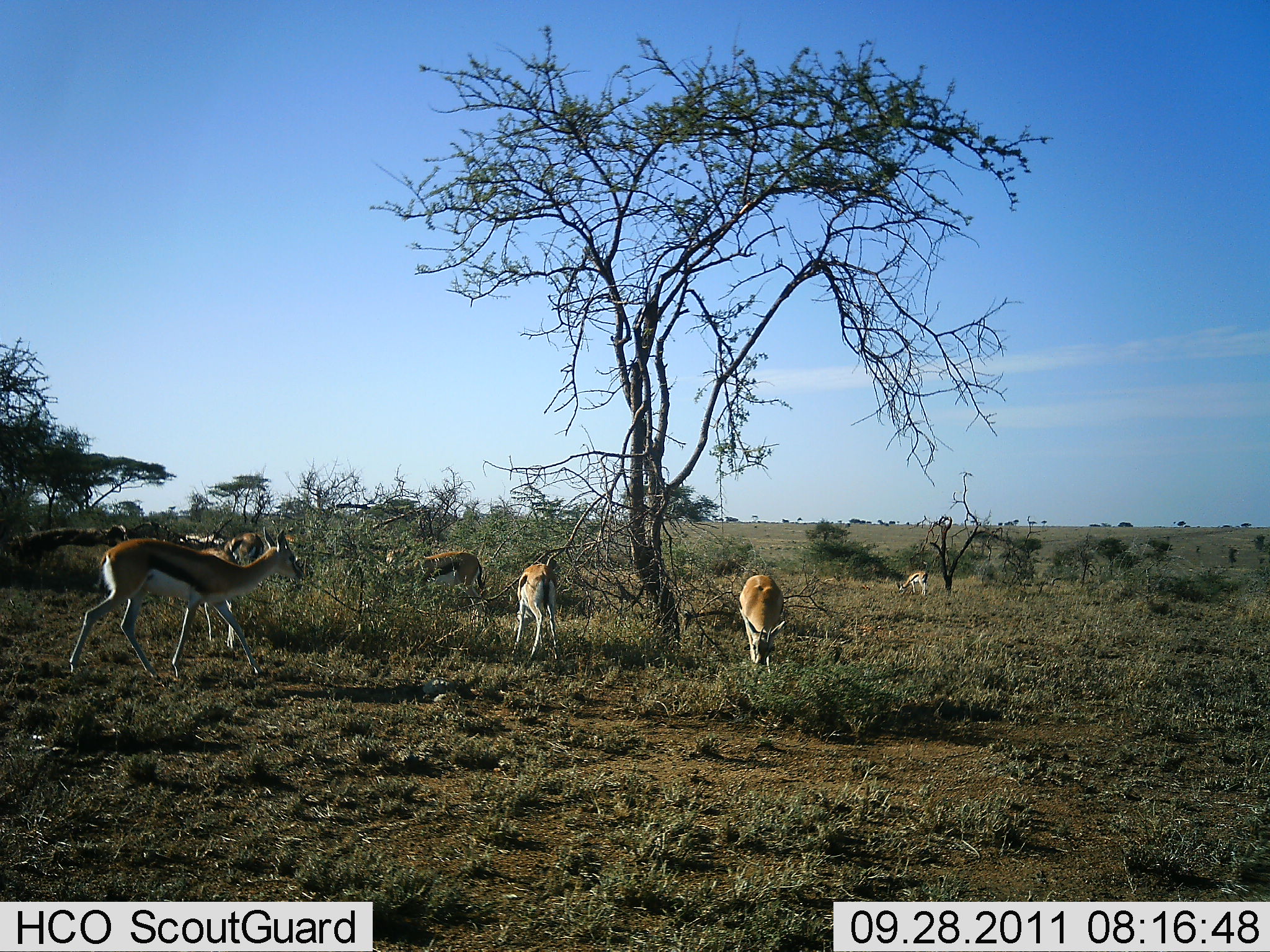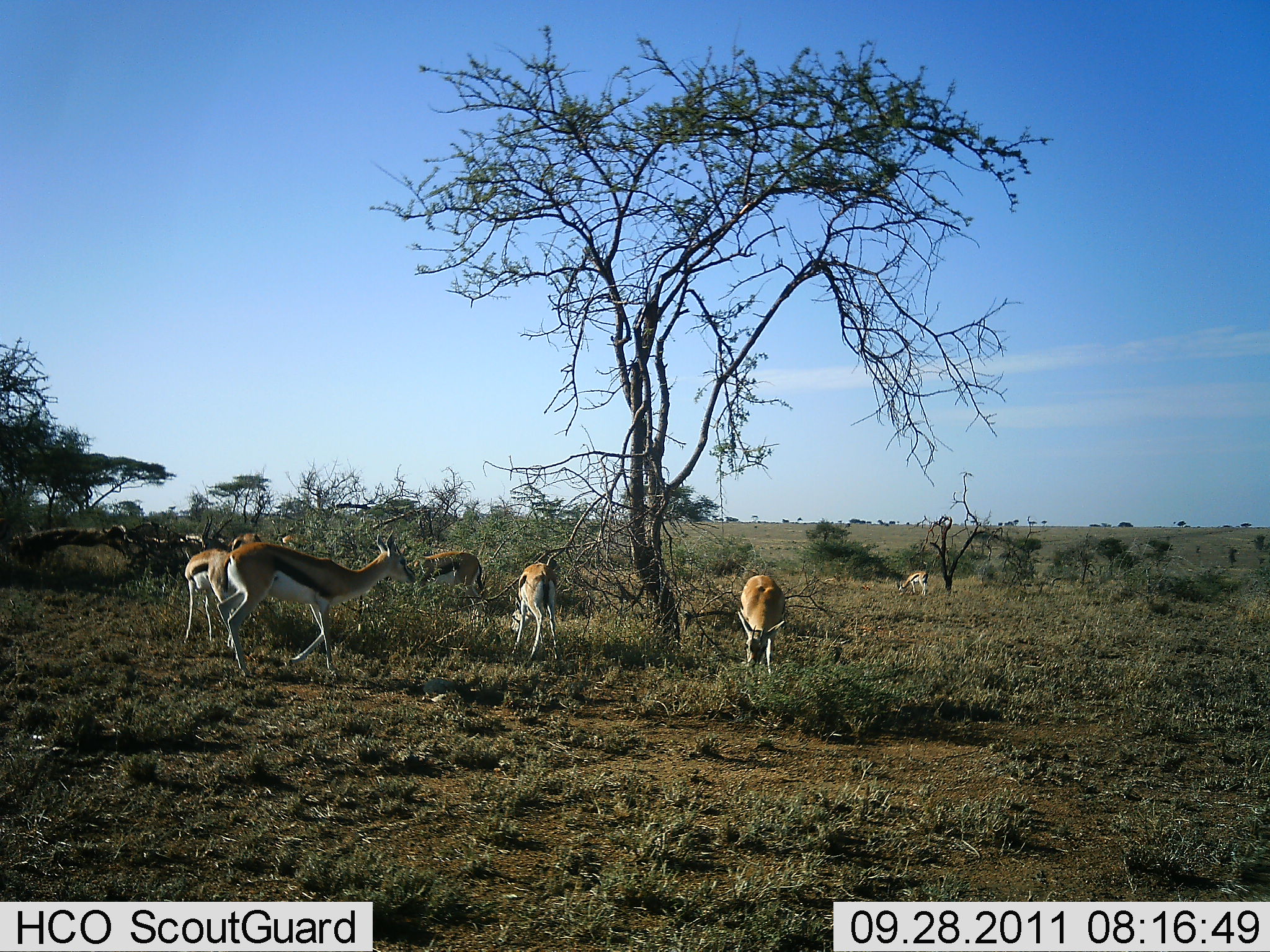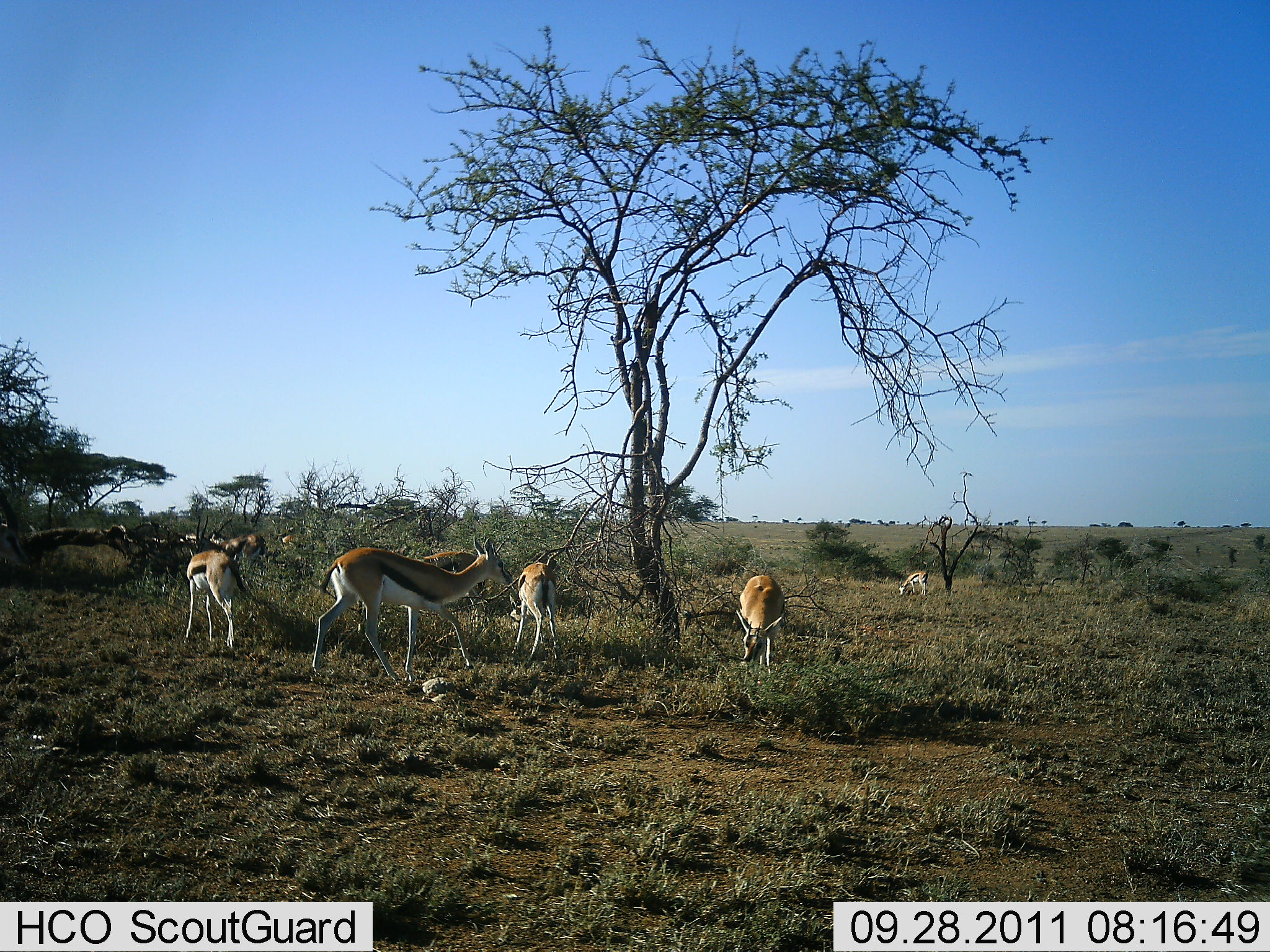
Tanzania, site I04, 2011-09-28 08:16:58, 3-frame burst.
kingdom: Animalia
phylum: Chordata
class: Mammalia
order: Artiodactyla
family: Bovidae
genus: Eudorcas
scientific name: Eudorcas thomsonii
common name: thomson's gazelle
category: gazellethomsons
Gazellethomsons (thomson's gazelle) (Eudorcas thomsonii), count 8. Behavior (volunteer vote fractions): standing 55%, resting 0%, moving 55%, interacting 0%. Young present (vote fraction): 0%. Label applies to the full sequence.